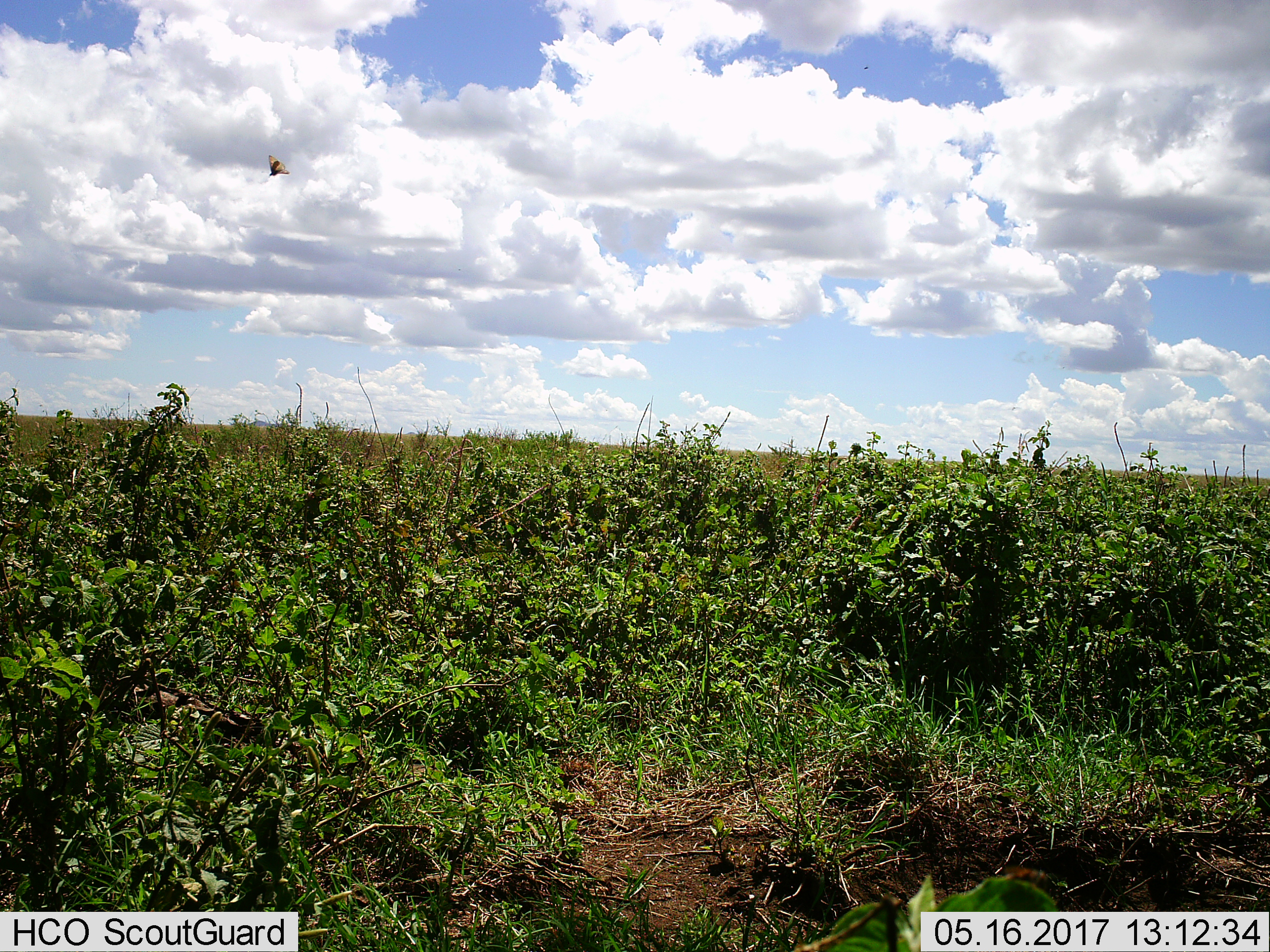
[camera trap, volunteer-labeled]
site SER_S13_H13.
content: unidentified animal